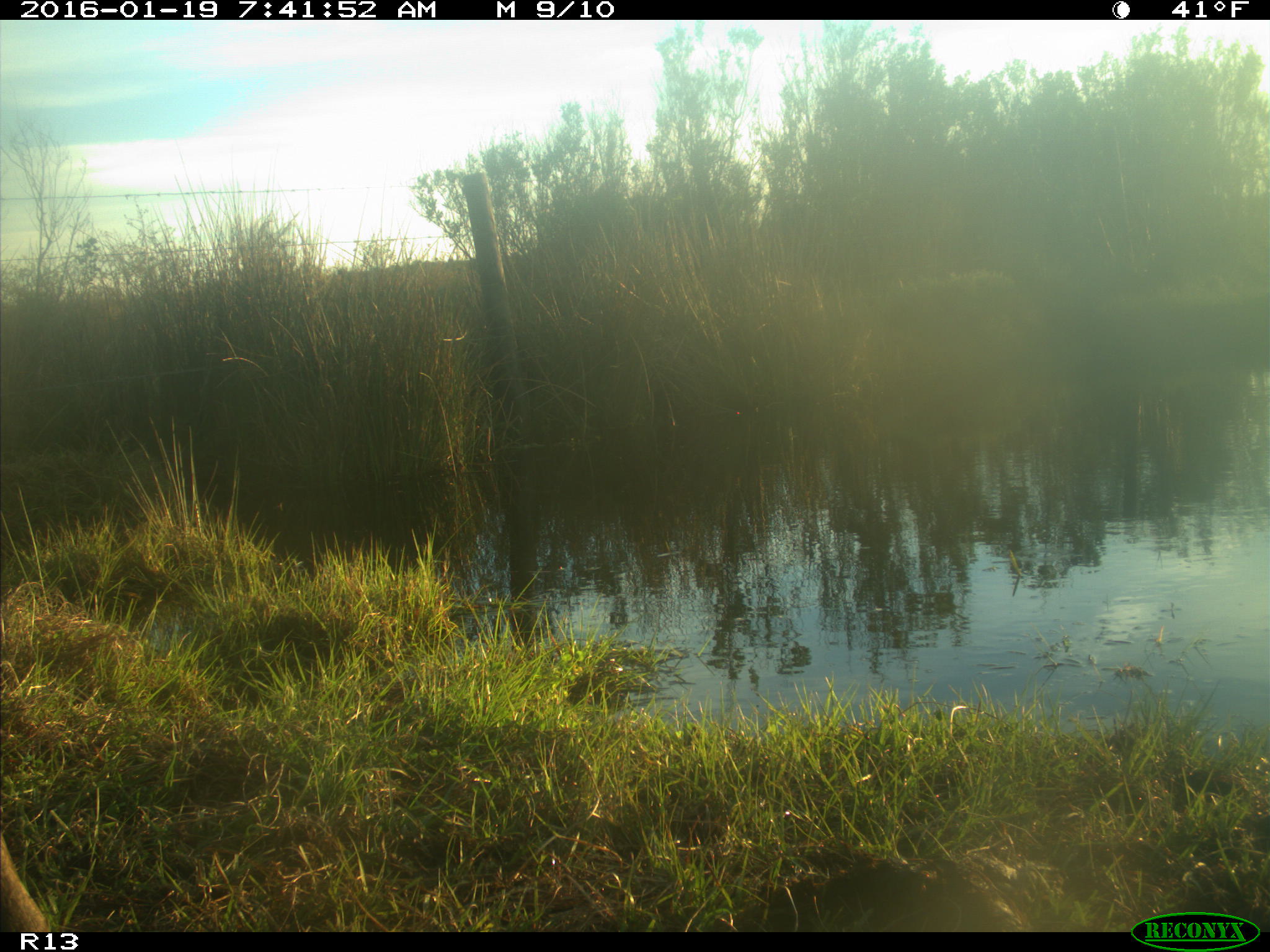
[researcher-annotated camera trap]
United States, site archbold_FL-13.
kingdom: Animalia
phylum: Chordata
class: Mammalia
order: Artiodactyla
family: Bovidae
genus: Bos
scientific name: Bos taurus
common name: domestic cow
Bos taurus (domestic cow).